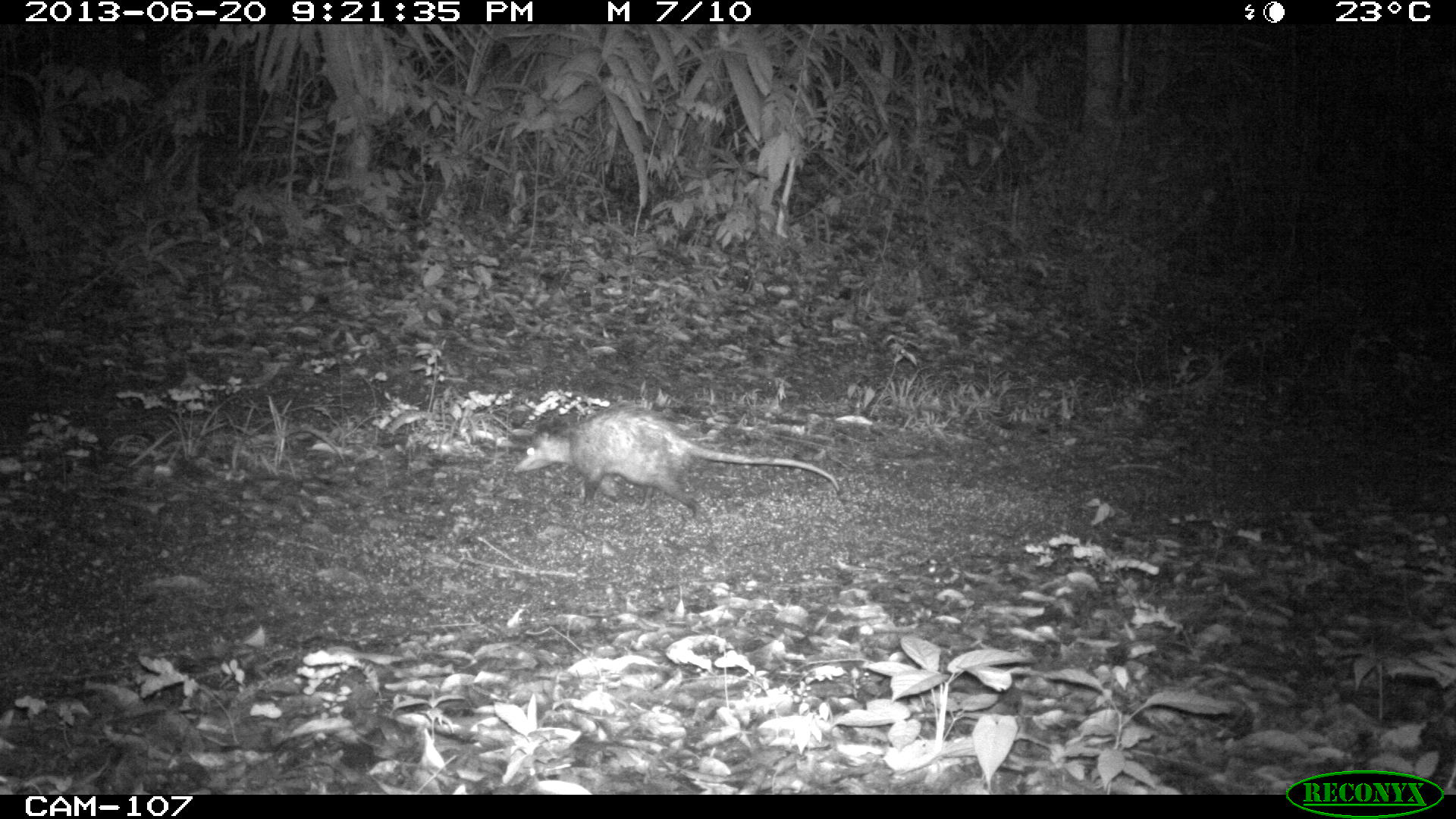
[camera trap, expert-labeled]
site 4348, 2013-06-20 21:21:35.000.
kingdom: Animalia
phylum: Chordata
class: Mammalia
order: Didelphimorphia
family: Didelphidae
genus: Didelphis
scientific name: Didelphis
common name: american opossums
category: didelphis sp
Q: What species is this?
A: Didelphis sp (american opossums) (Didelphis).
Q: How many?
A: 1.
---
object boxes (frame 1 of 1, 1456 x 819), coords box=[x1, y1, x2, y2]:
didelphis sp: box=[512, 401, 841, 519]